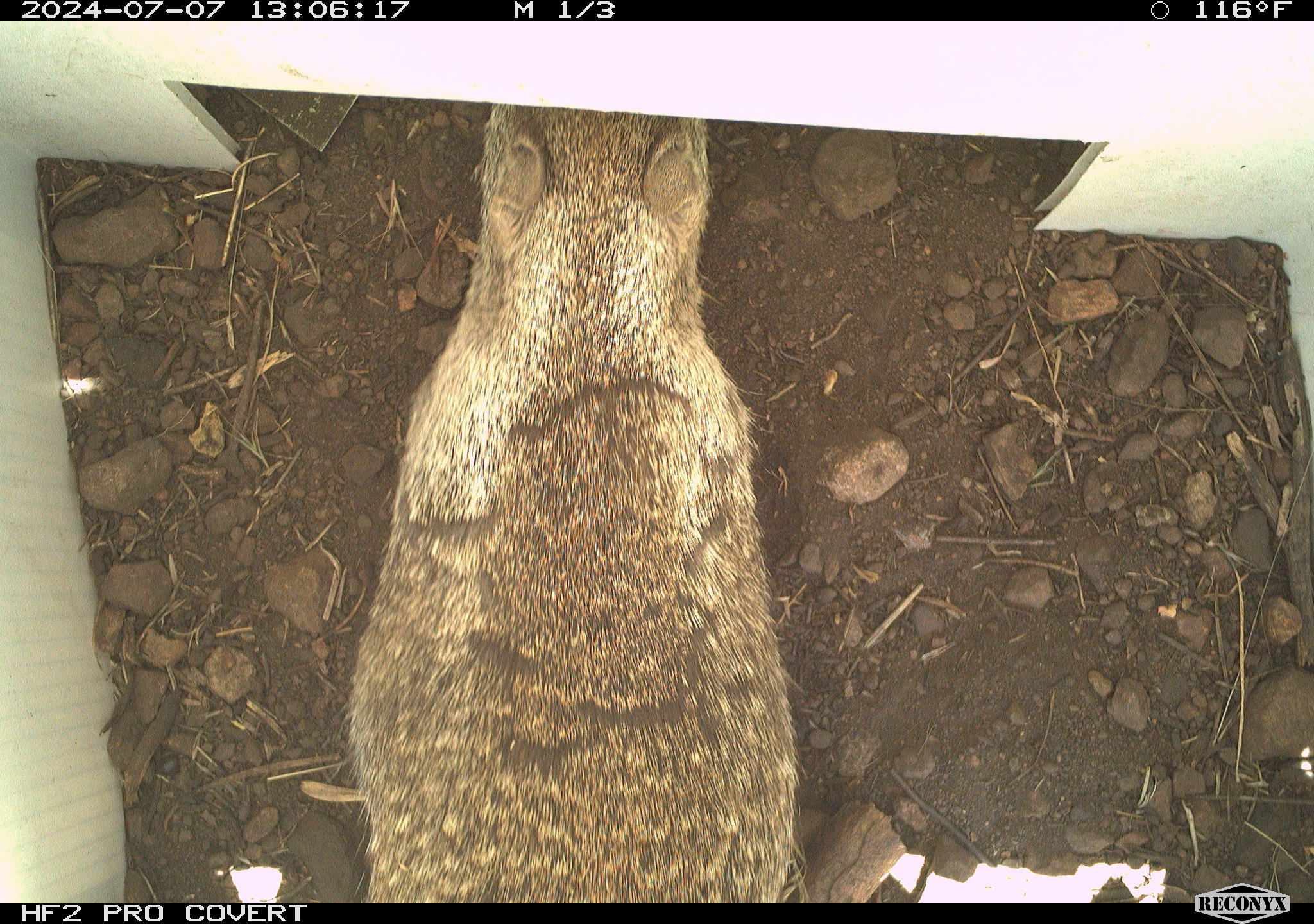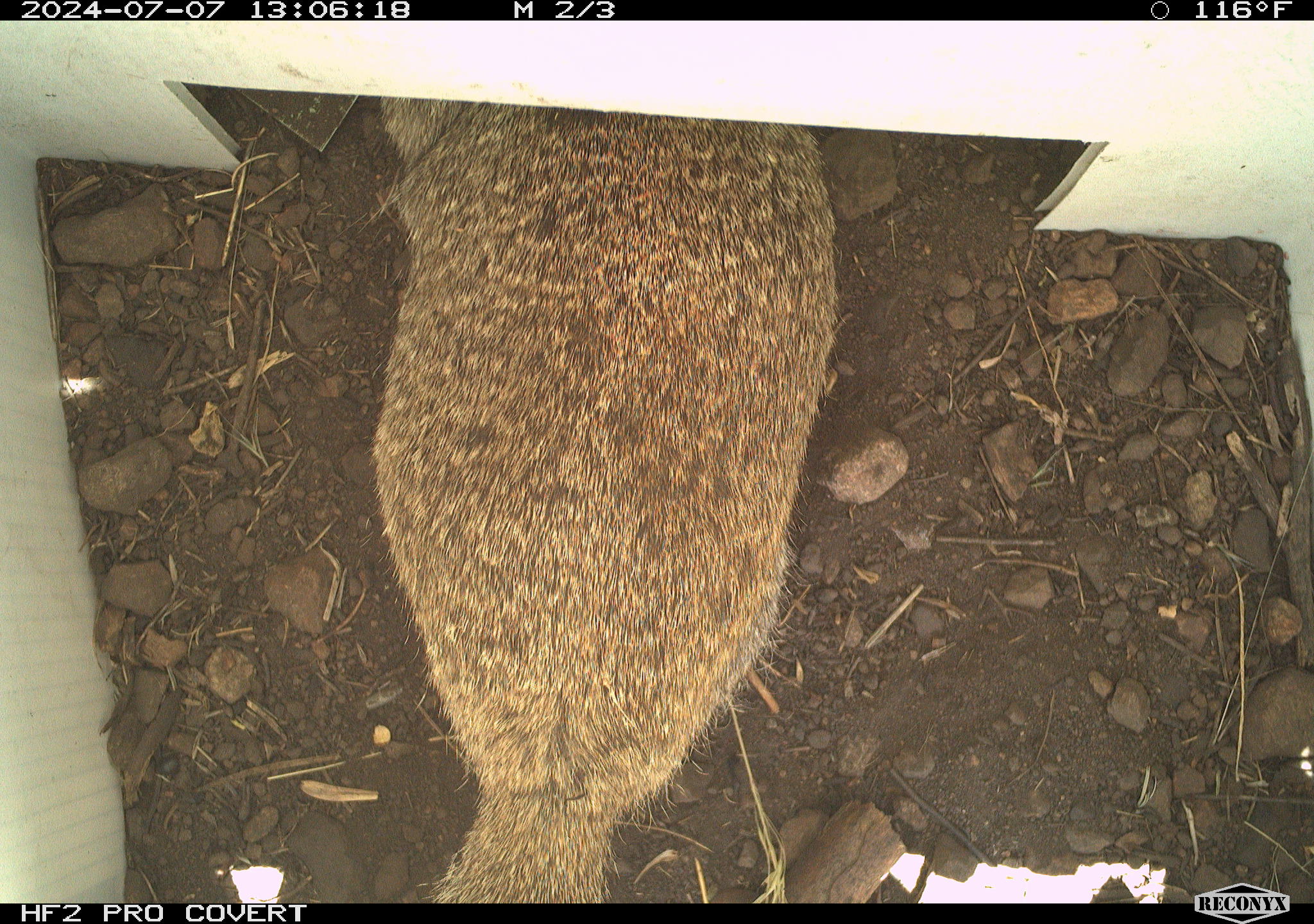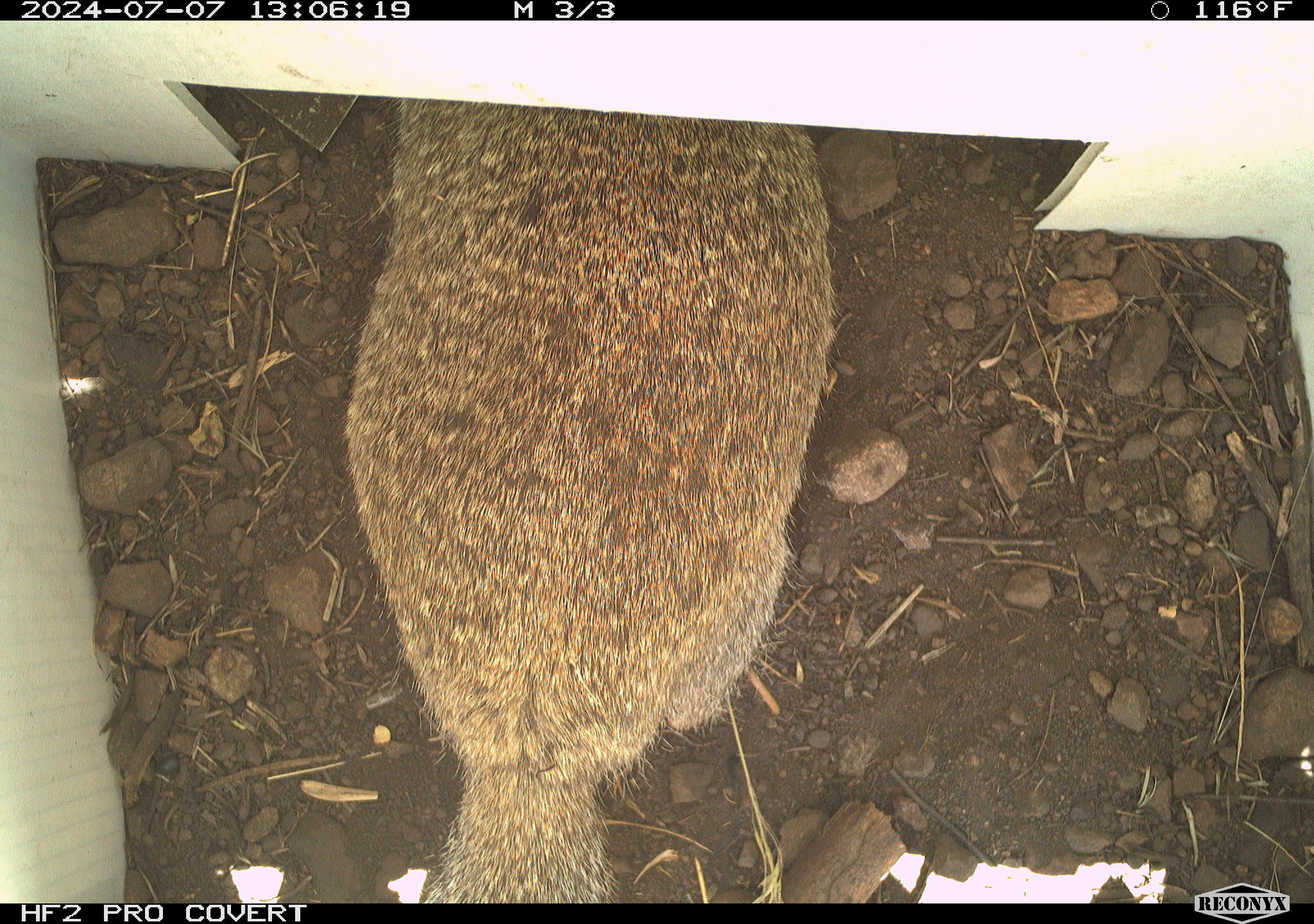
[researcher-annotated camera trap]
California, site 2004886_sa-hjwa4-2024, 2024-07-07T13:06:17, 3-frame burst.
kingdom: Animalia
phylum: Chordata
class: Mammalia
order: Rodentia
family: Sciuridae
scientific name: Sciuridae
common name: squirrels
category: sciuridae family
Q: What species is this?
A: Sciuridae family (squirrels) (Sciuridae).